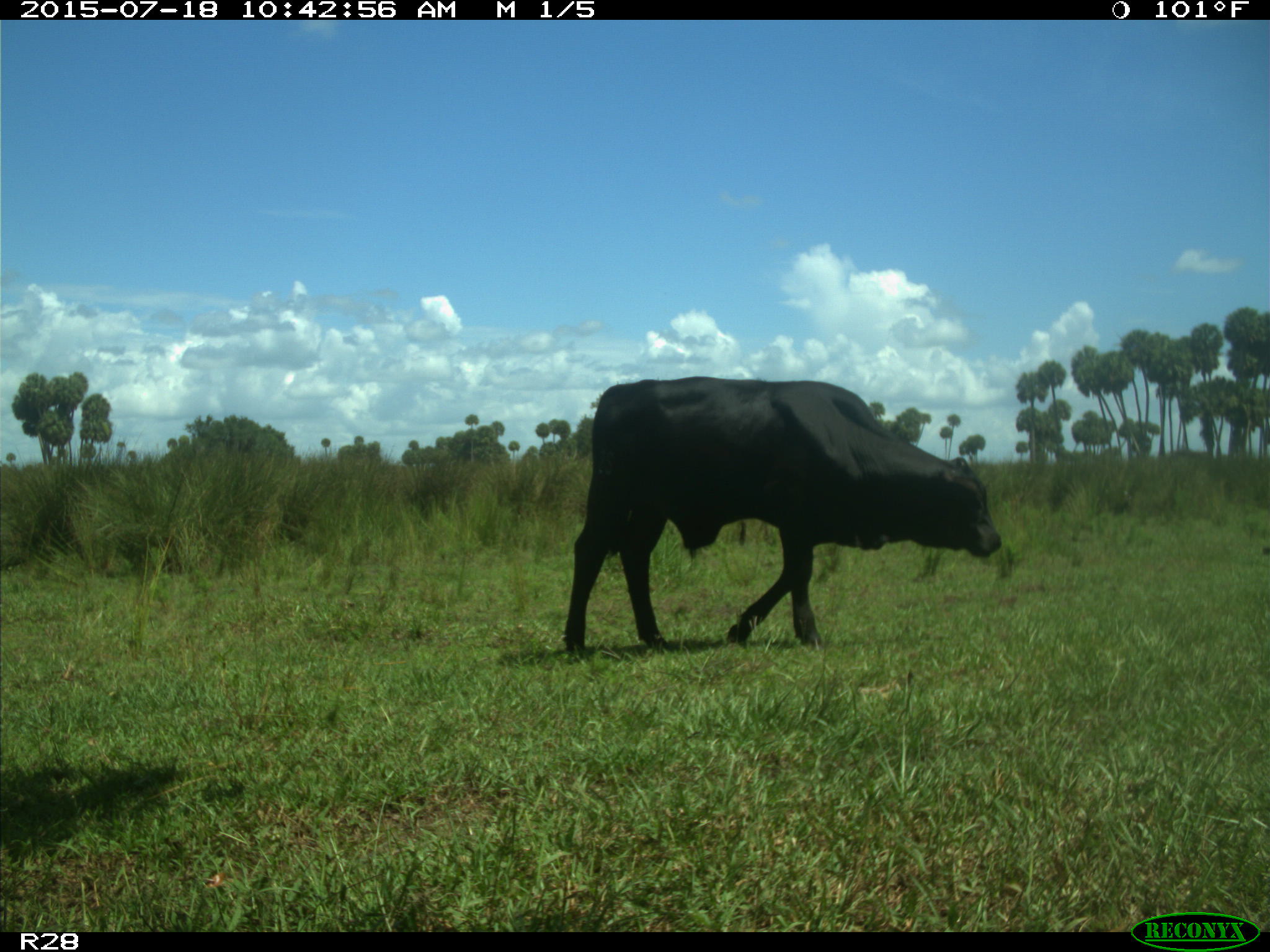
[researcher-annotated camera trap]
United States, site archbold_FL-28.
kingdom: Animalia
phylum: Chordata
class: Mammalia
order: Artiodactyla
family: Bovidae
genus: Bos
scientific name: Bos taurus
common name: domestic cow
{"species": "Bos taurus (domestic cow)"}